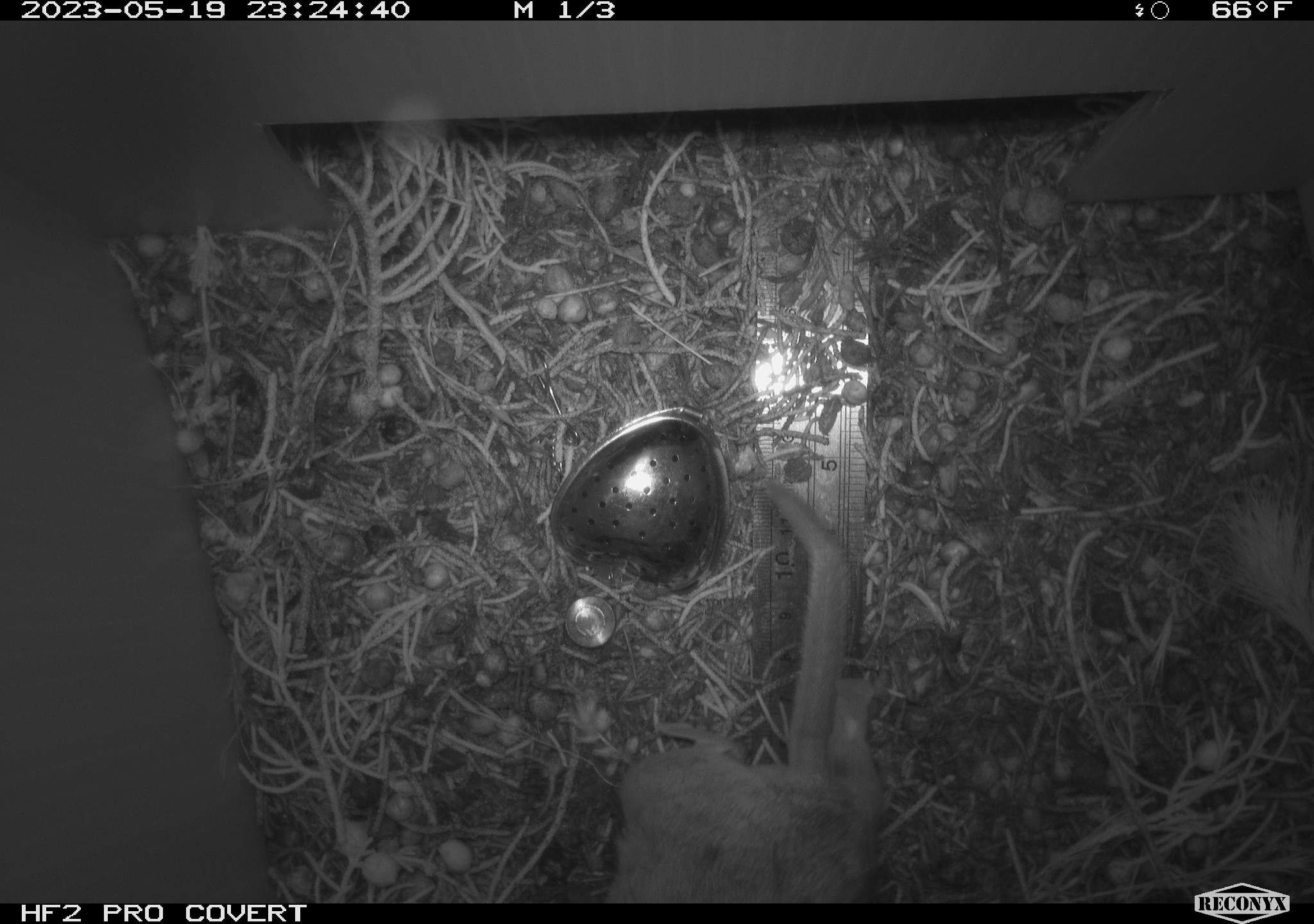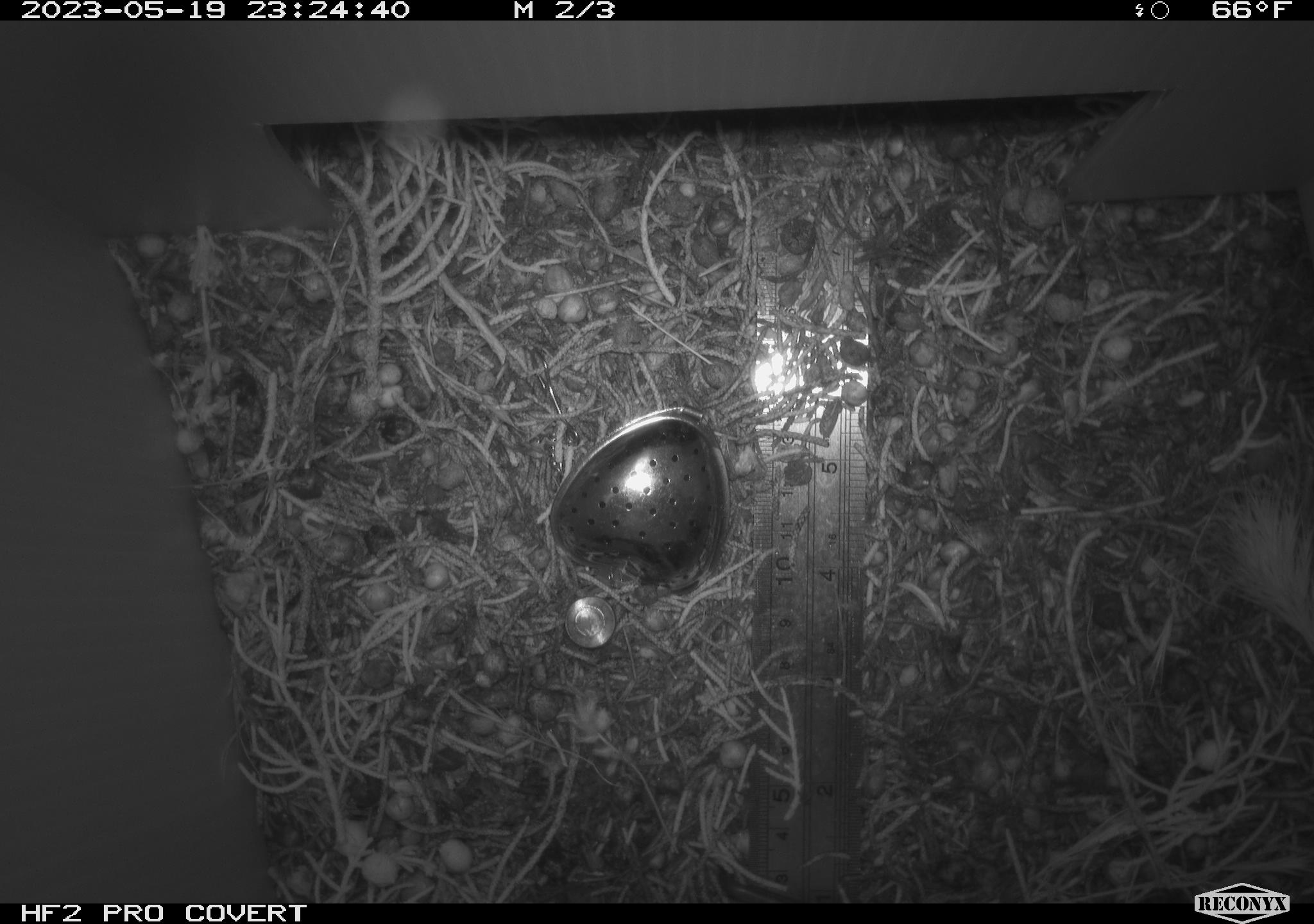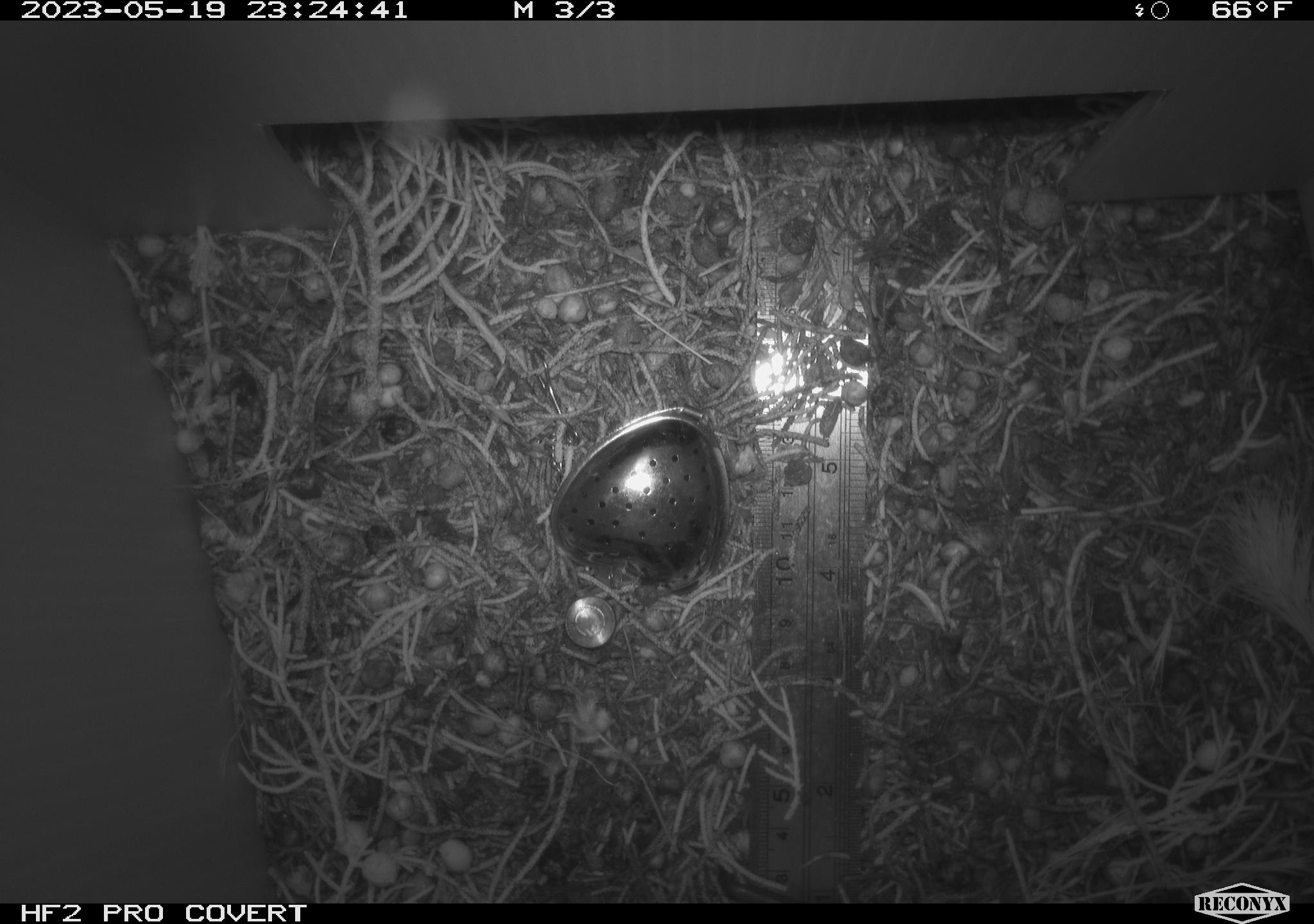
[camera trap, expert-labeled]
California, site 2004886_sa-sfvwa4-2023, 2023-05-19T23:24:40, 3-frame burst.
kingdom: Animalia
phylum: Chordata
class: Mammalia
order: Rodentia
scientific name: Rodentia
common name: mouse species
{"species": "mouse species (Rodentia)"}